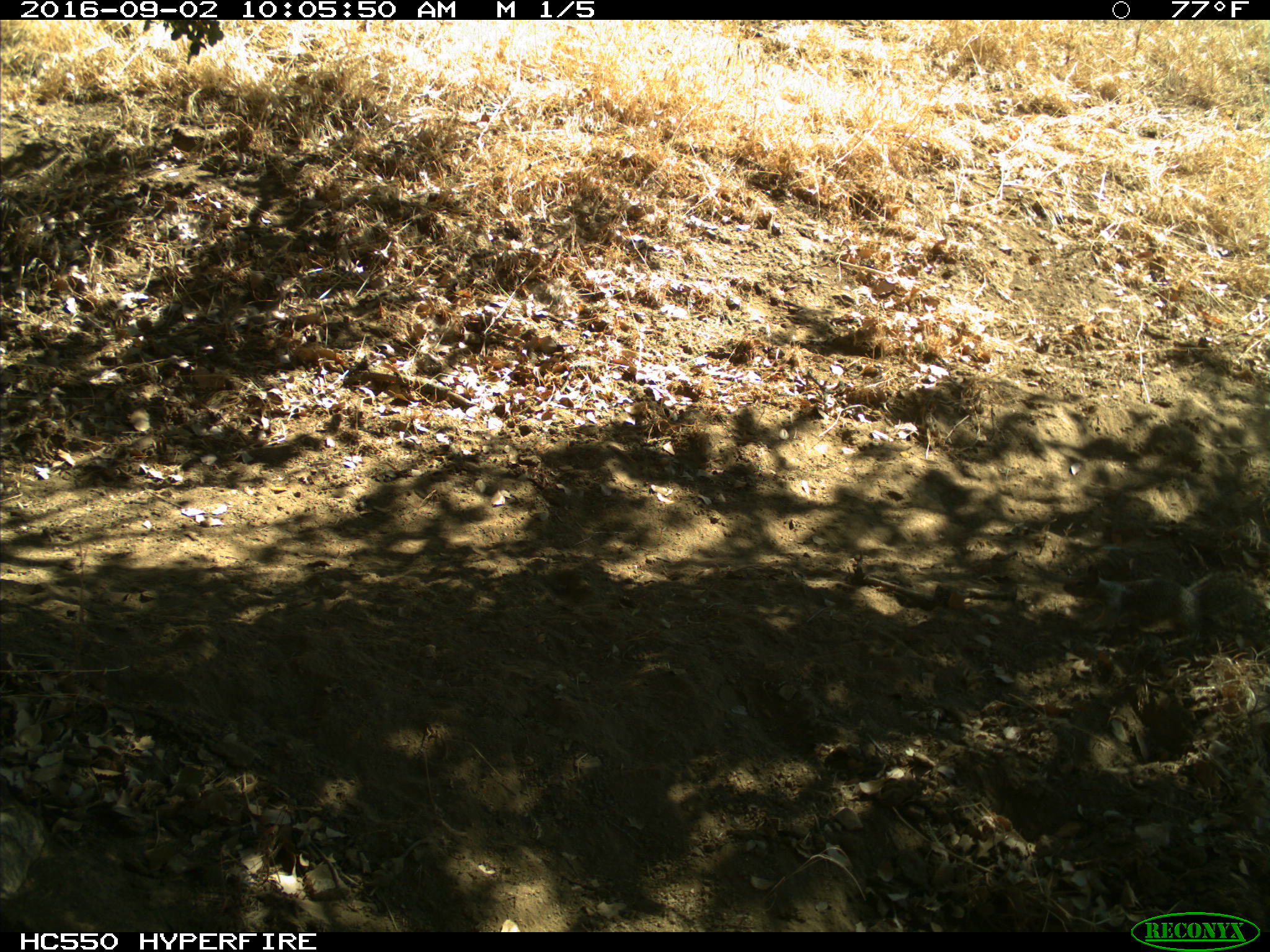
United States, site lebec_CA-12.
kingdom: Animalia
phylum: Chordata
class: Mammalia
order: Rodentia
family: Sciuridae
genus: Otospermophilus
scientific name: Otospermophilus beecheyi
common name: california ground squirrel